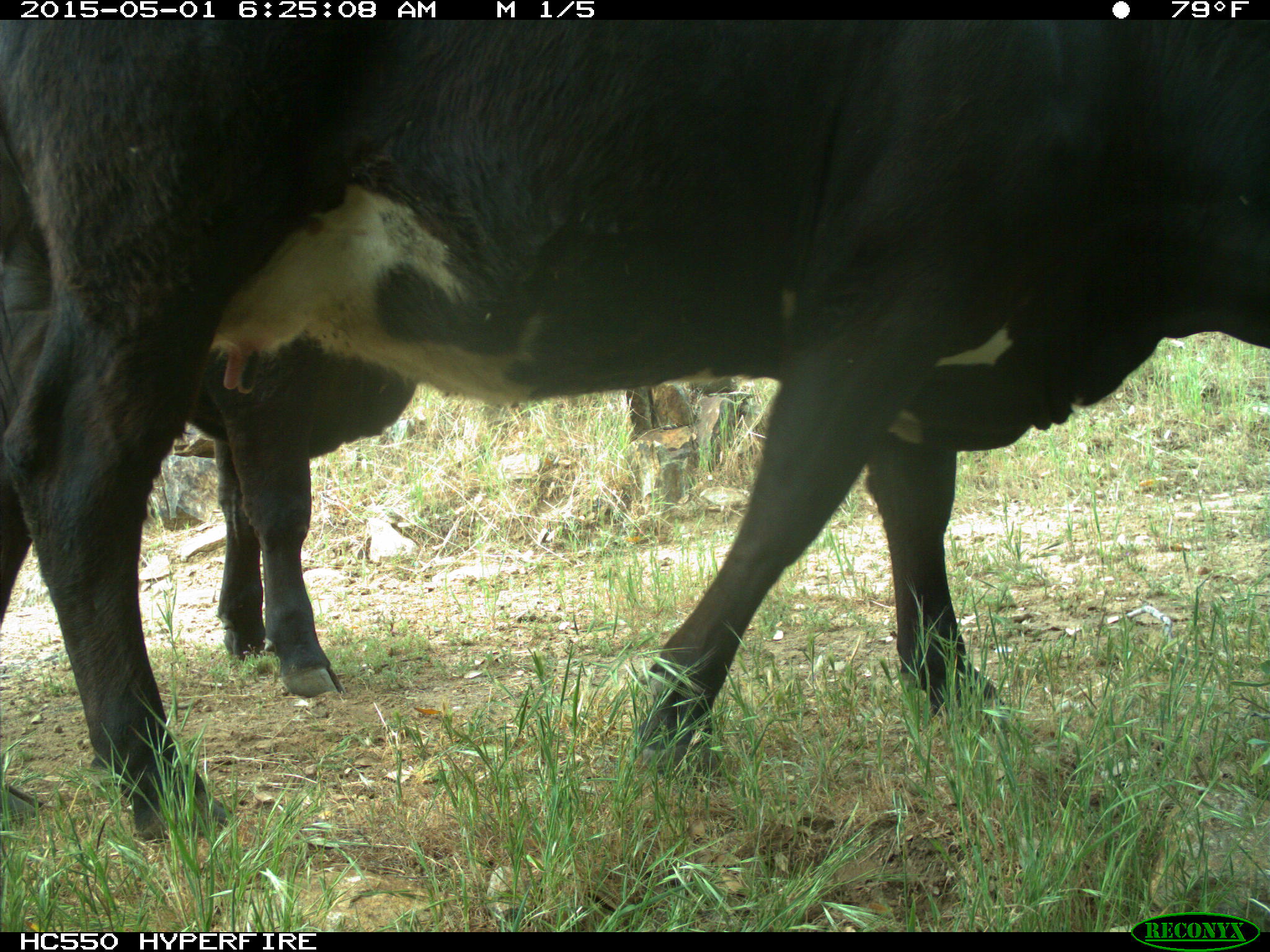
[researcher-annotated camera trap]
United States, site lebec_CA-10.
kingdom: Animalia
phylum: Chordata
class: Mammalia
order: Artiodactyla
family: Bovidae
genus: Bos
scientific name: Bos taurus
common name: domestic cow